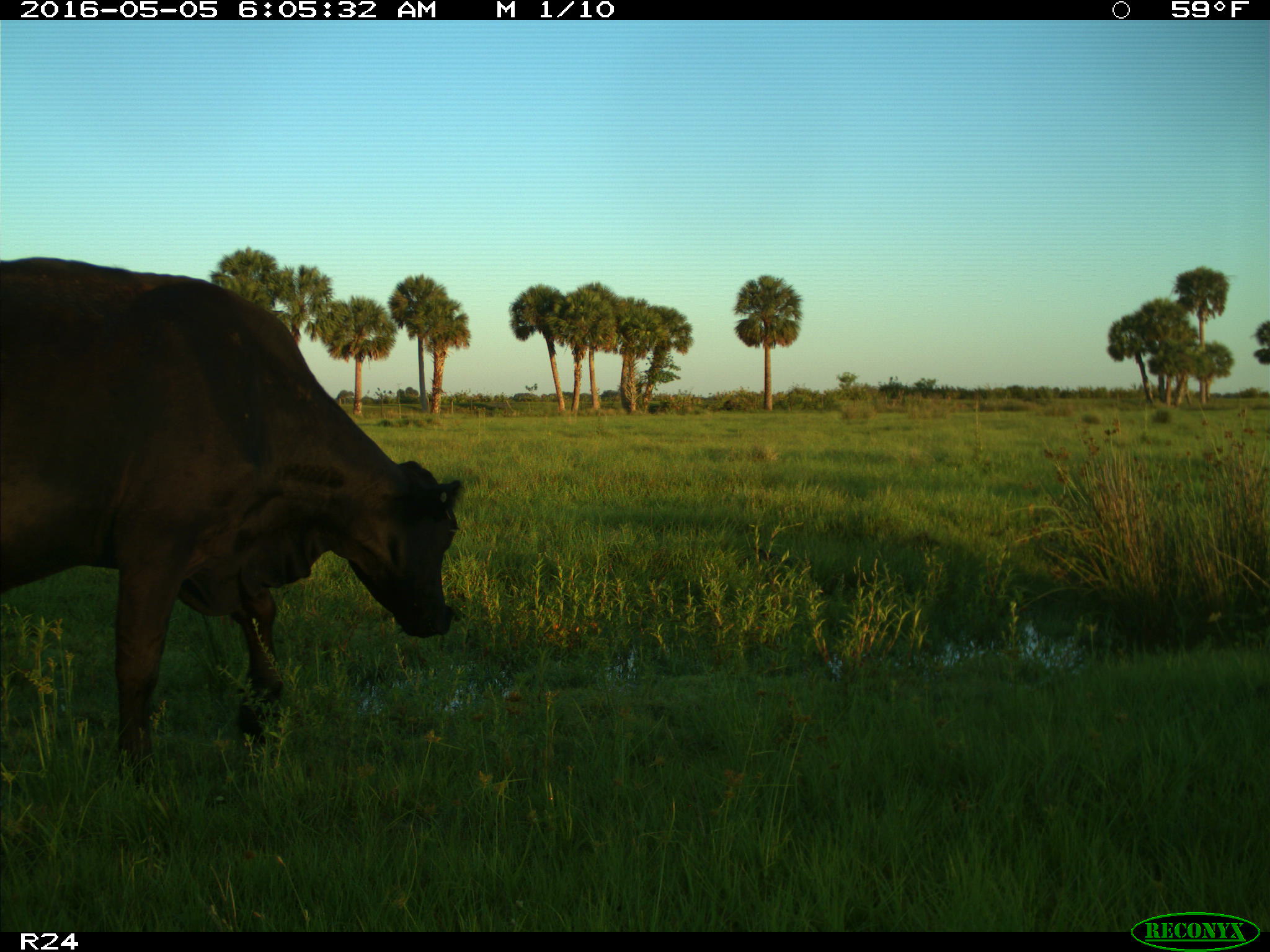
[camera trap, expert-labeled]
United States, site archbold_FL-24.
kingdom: Animalia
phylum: Chordata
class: Mammalia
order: Artiodactyla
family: Bovidae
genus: Bos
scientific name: Bos taurus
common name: domestic cow